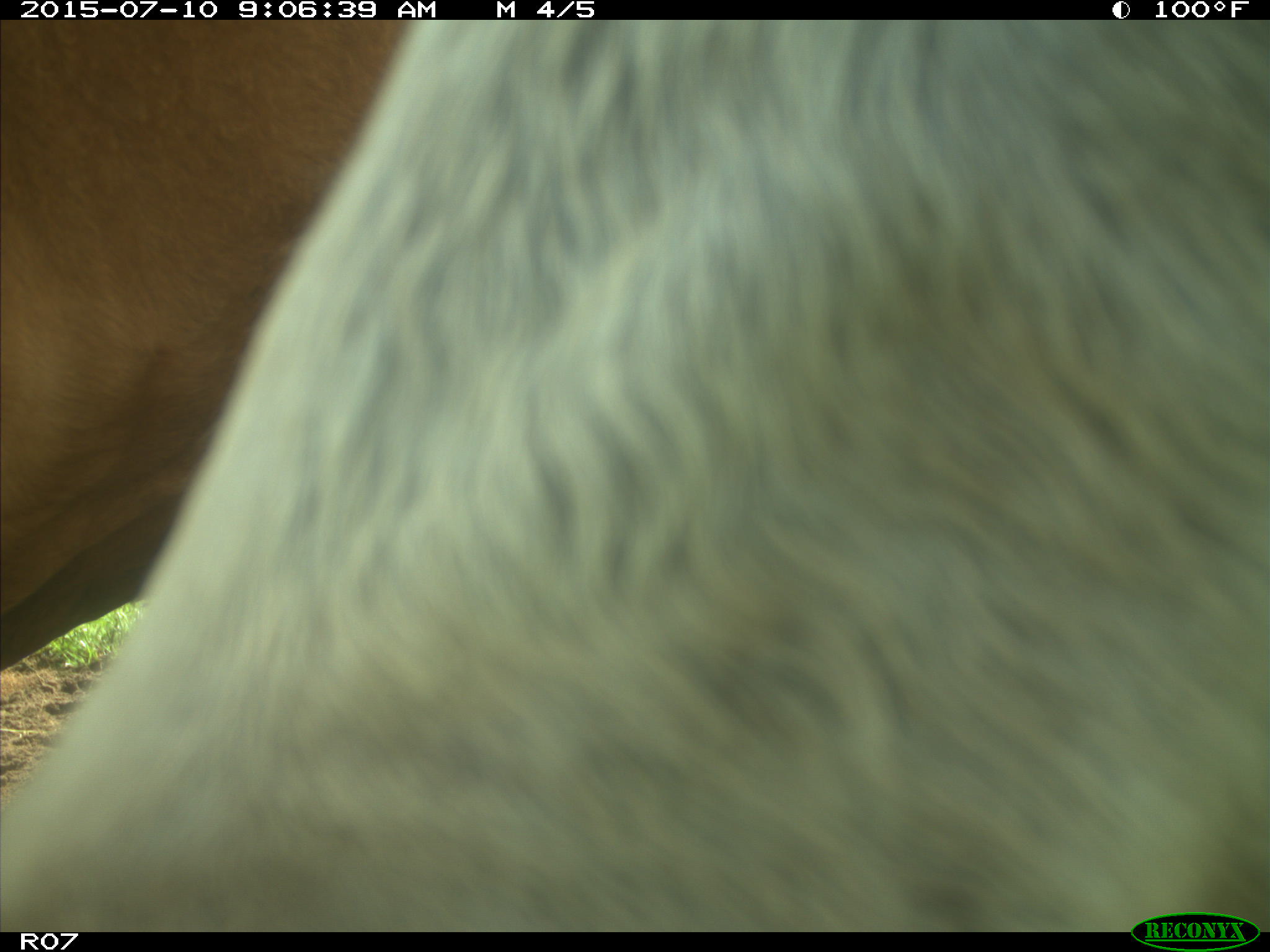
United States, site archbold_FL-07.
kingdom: Animalia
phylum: Chordata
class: Mammalia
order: Artiodactyla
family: Bovidae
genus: Bos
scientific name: Bos taurus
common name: domestic cow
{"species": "Bos taurus (domestic cow)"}